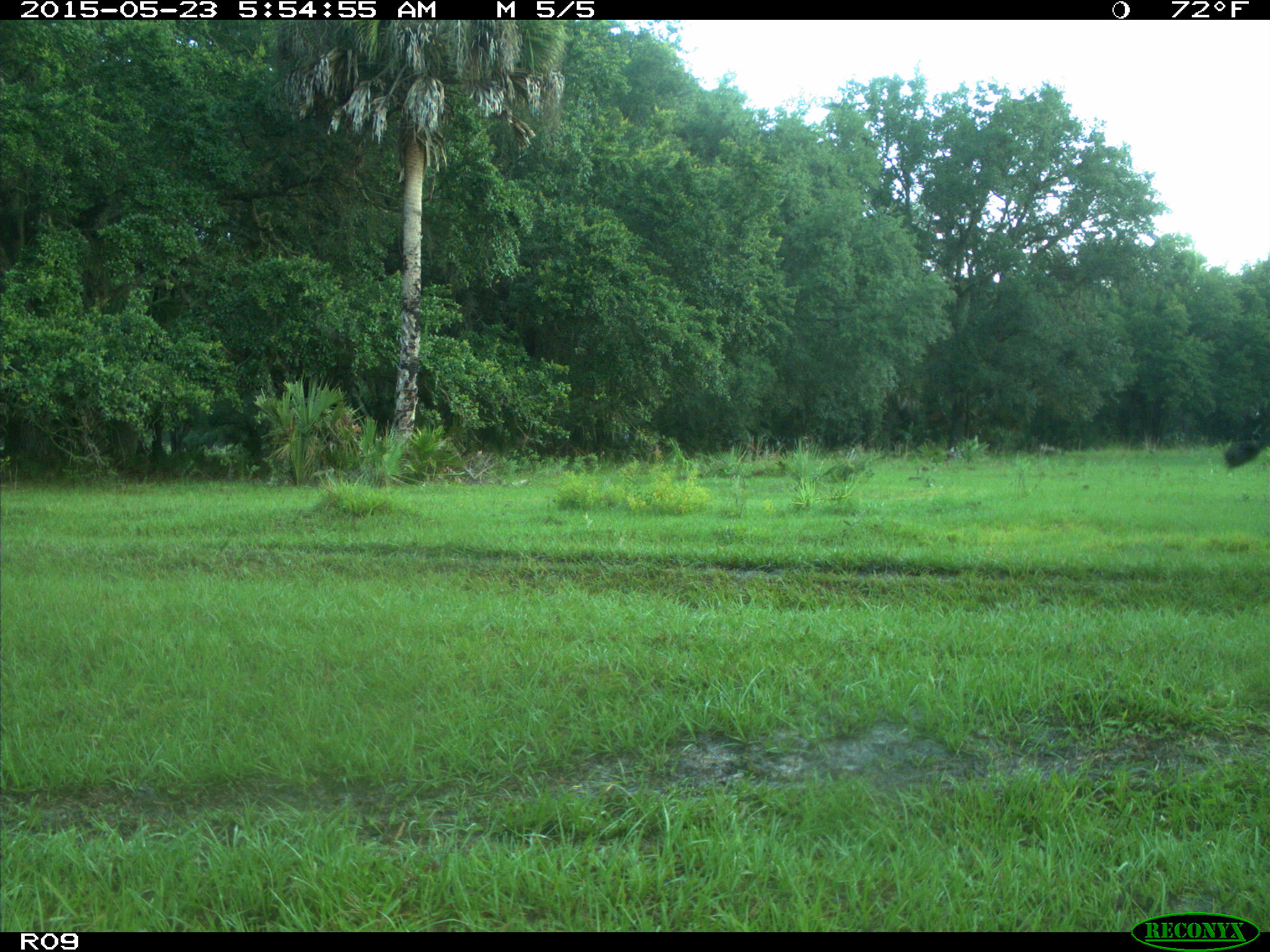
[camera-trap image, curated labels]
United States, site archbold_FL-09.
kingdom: Animalia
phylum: Chordata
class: Mammalia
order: Artiodactyla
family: Bovidae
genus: Bos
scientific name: Bos taurus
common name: domestic cow